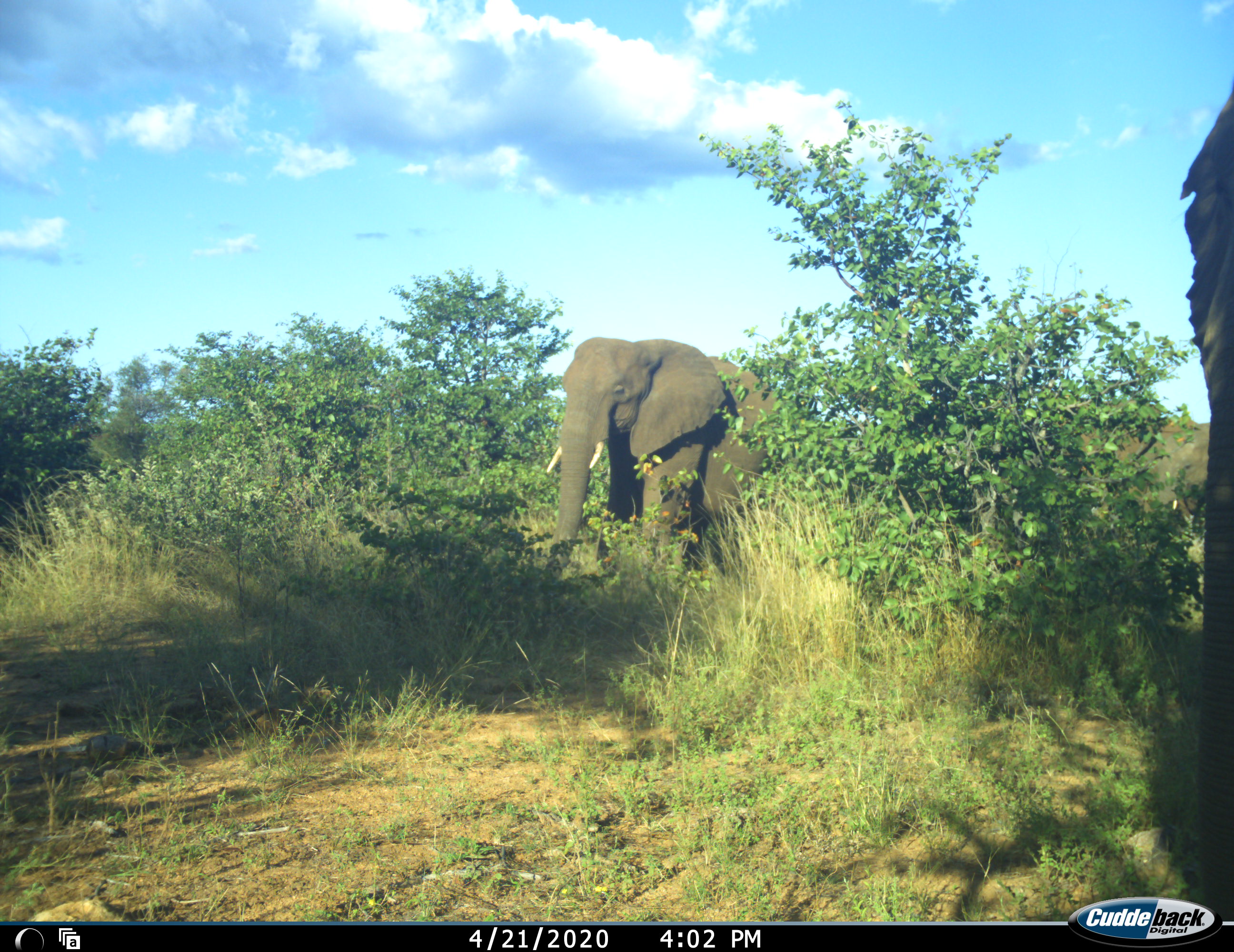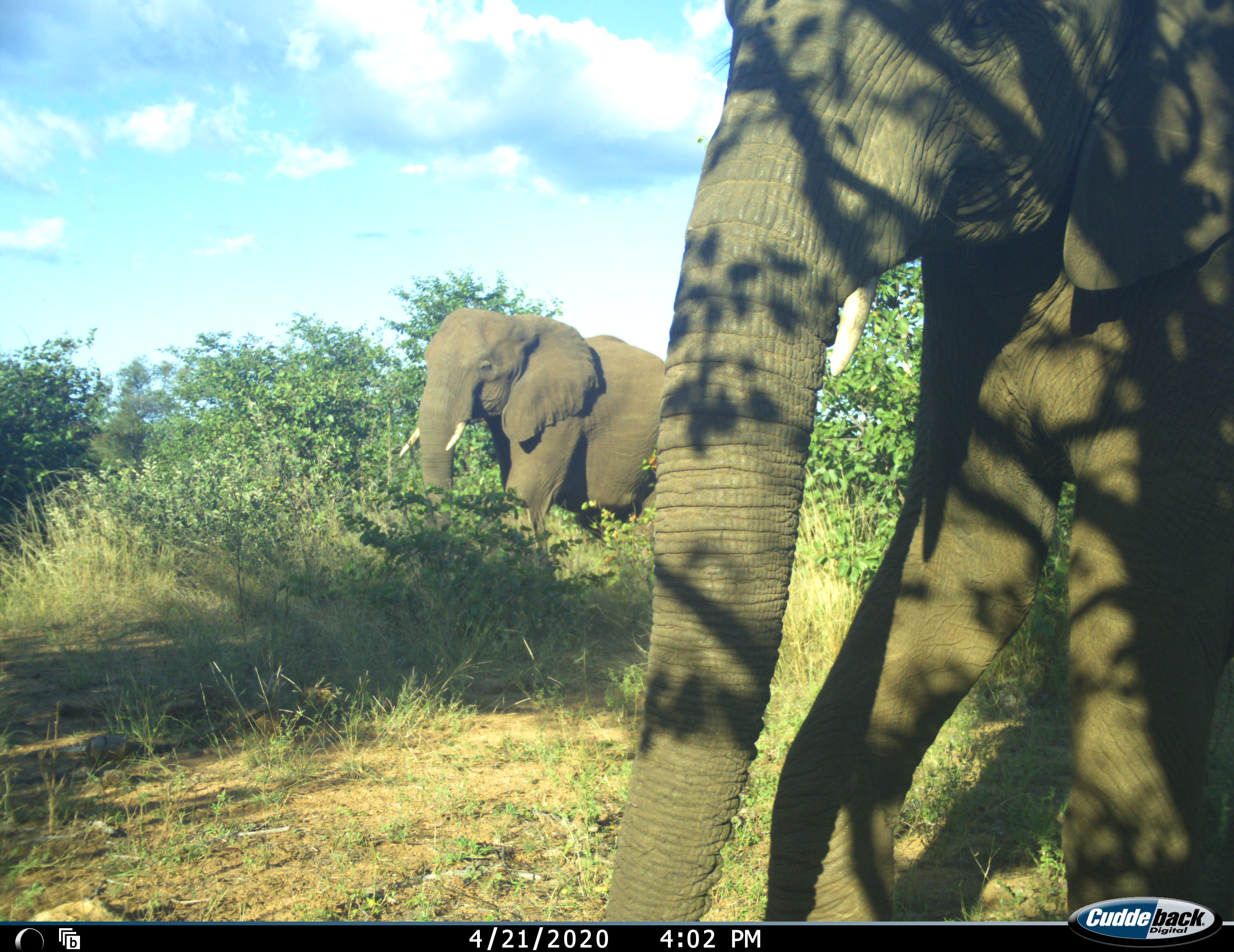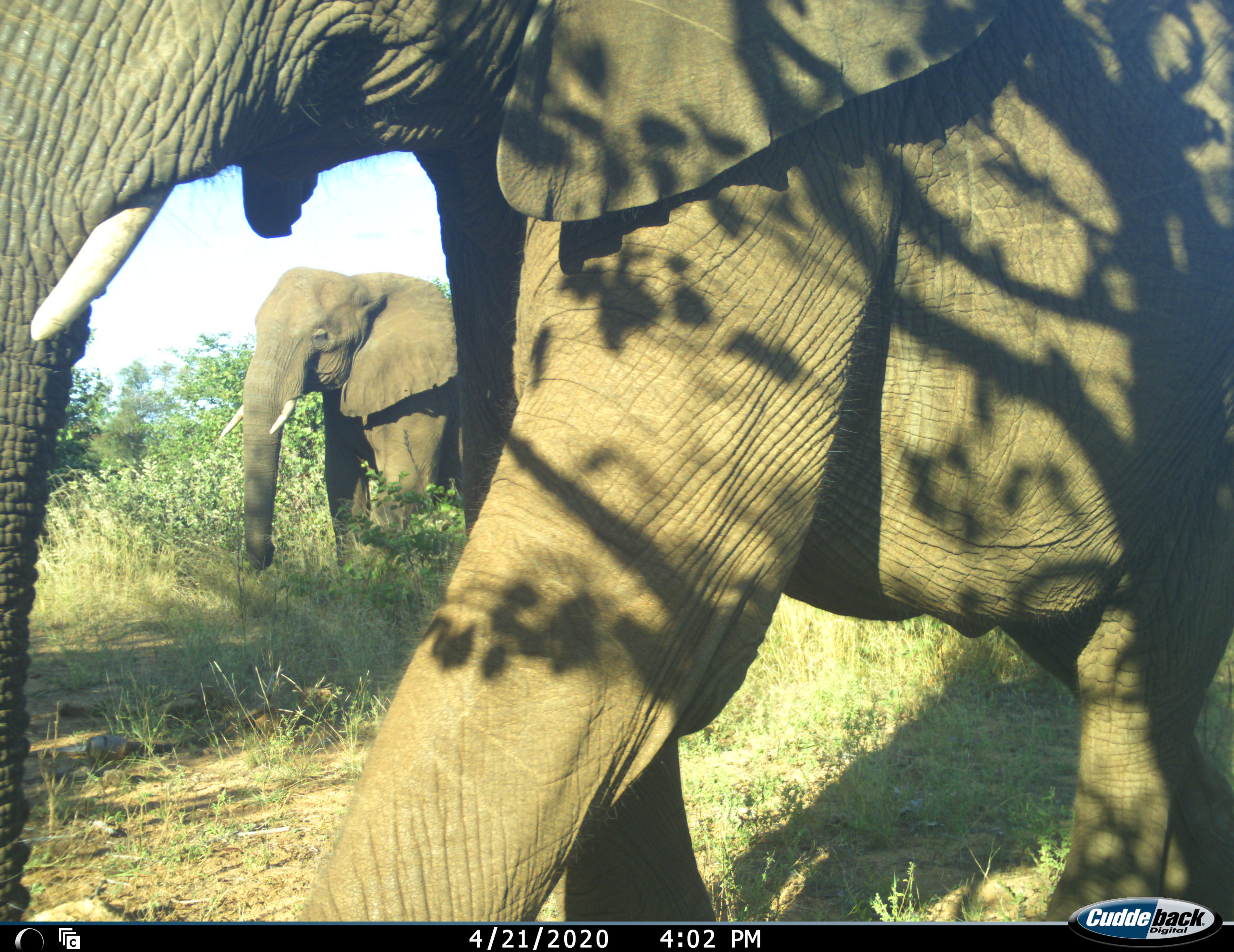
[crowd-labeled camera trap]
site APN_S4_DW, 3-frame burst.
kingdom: Animalia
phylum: Chordata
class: Mammalia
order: Proboscidea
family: Elephantidae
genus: Loxodonta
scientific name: Loxodonta africana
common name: african bush elephant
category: elephant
Elephant (african bush elephant) (Loxodonta africana), count 2. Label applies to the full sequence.